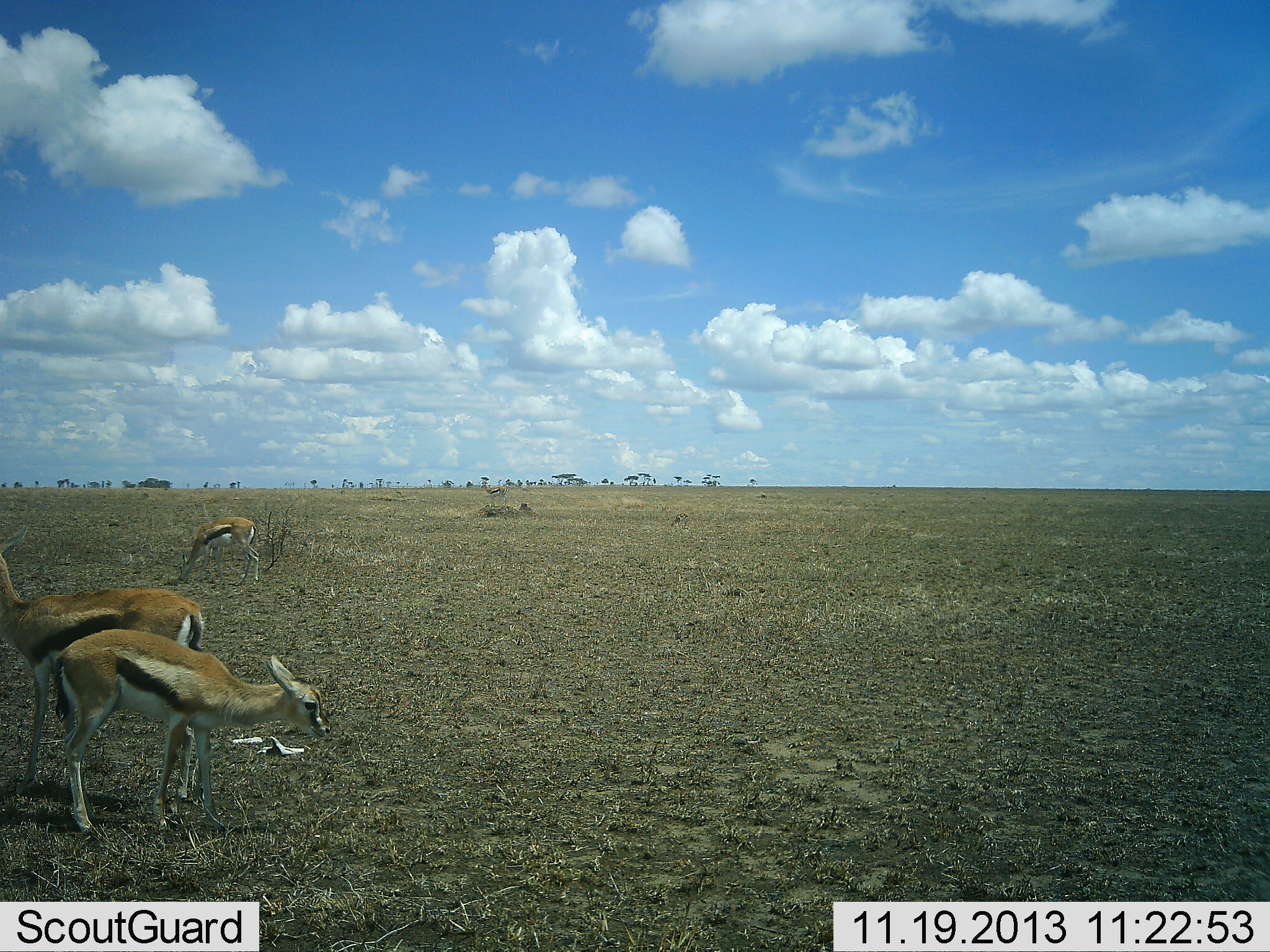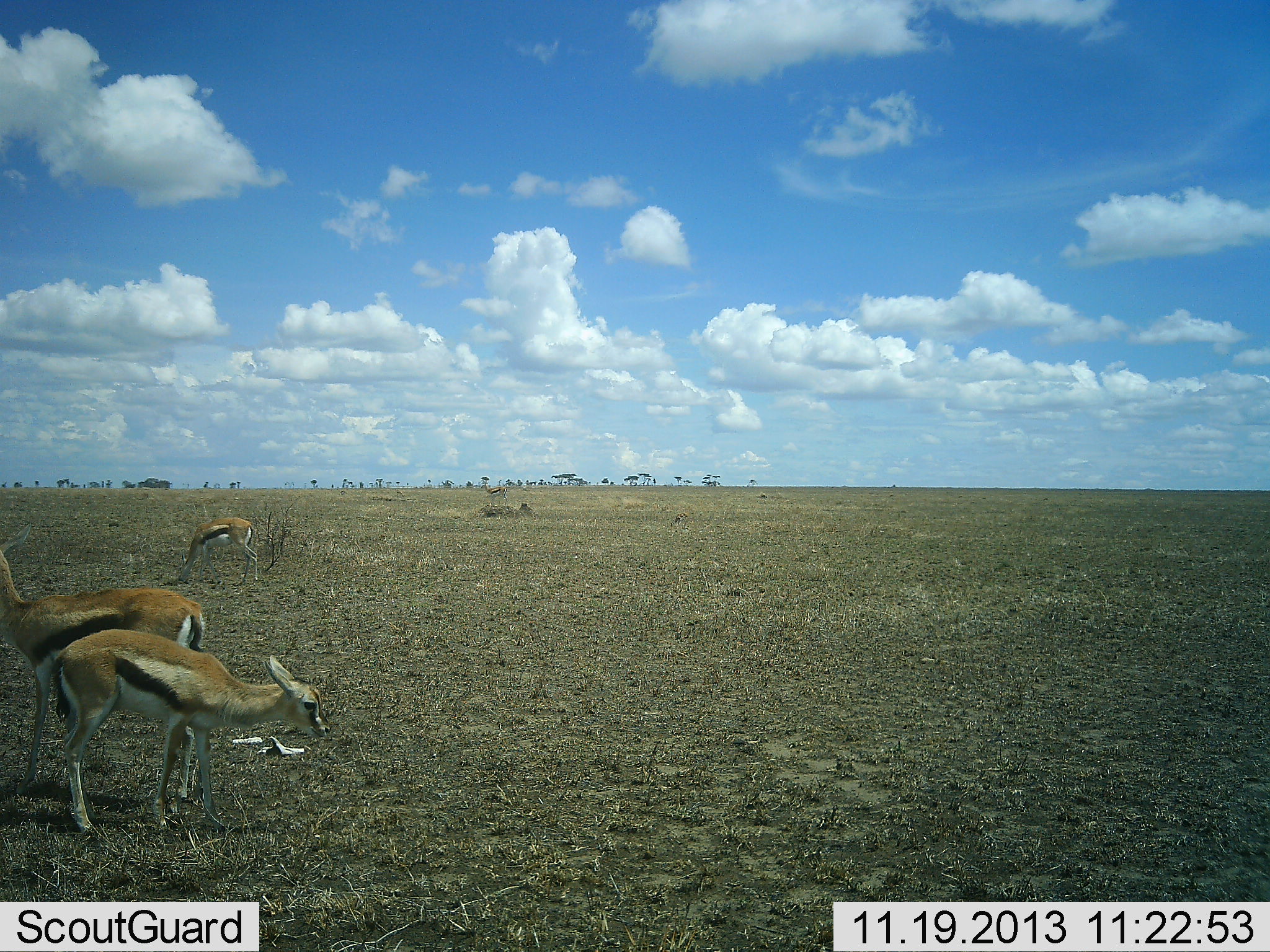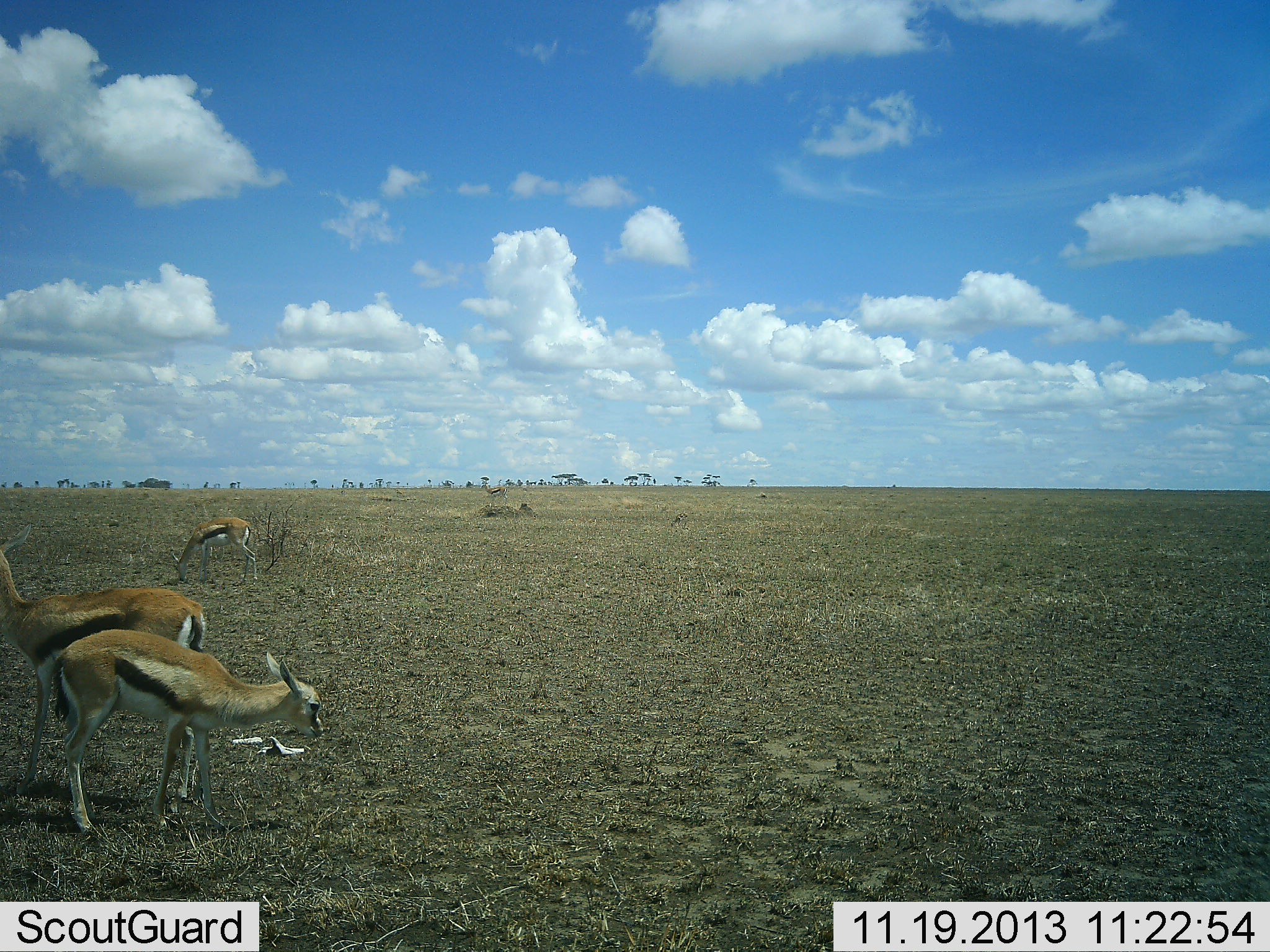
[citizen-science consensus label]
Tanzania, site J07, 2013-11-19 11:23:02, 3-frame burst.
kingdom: Animalia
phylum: Chordata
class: Mammalia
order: Artiodactyla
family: Bovidae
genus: Eudorcas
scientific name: Eudorcas thomsonii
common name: thomson's gazelle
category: gazellethomsons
Gazellethomsons (thomson's gazelle) (Eudorcas thomsonii), count 3. Behavior (volunteer vote fractions): standing 91%, resting 0%, moving 0%, interacting 0%. Young present (vote fraction): 18%. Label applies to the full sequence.